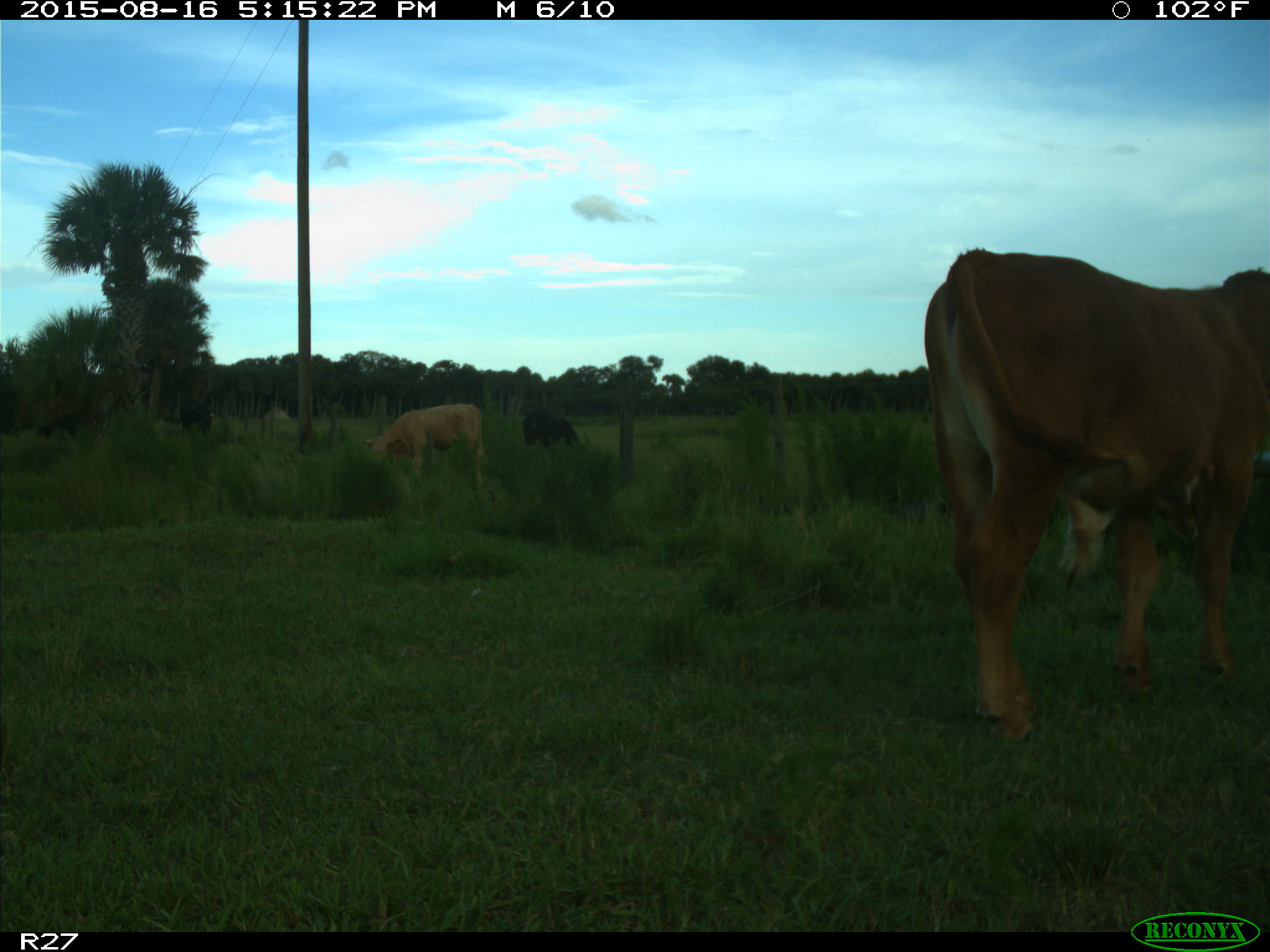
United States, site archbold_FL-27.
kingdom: Animalia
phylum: Chordata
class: Mammalia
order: Artiodactyla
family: Bovidae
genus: Bos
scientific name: Bos taurus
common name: domestic cow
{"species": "Bos taurus (domestic cow)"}